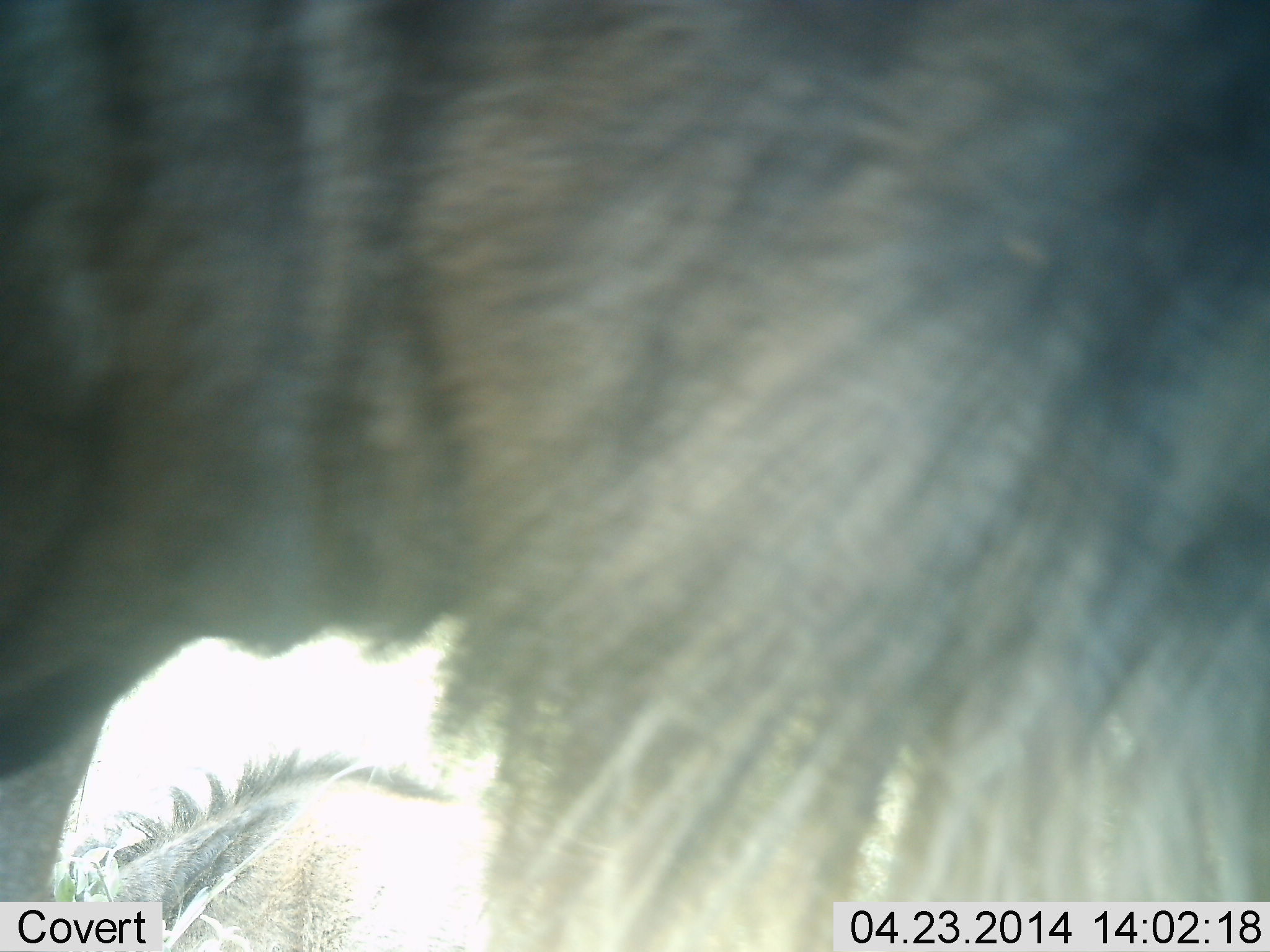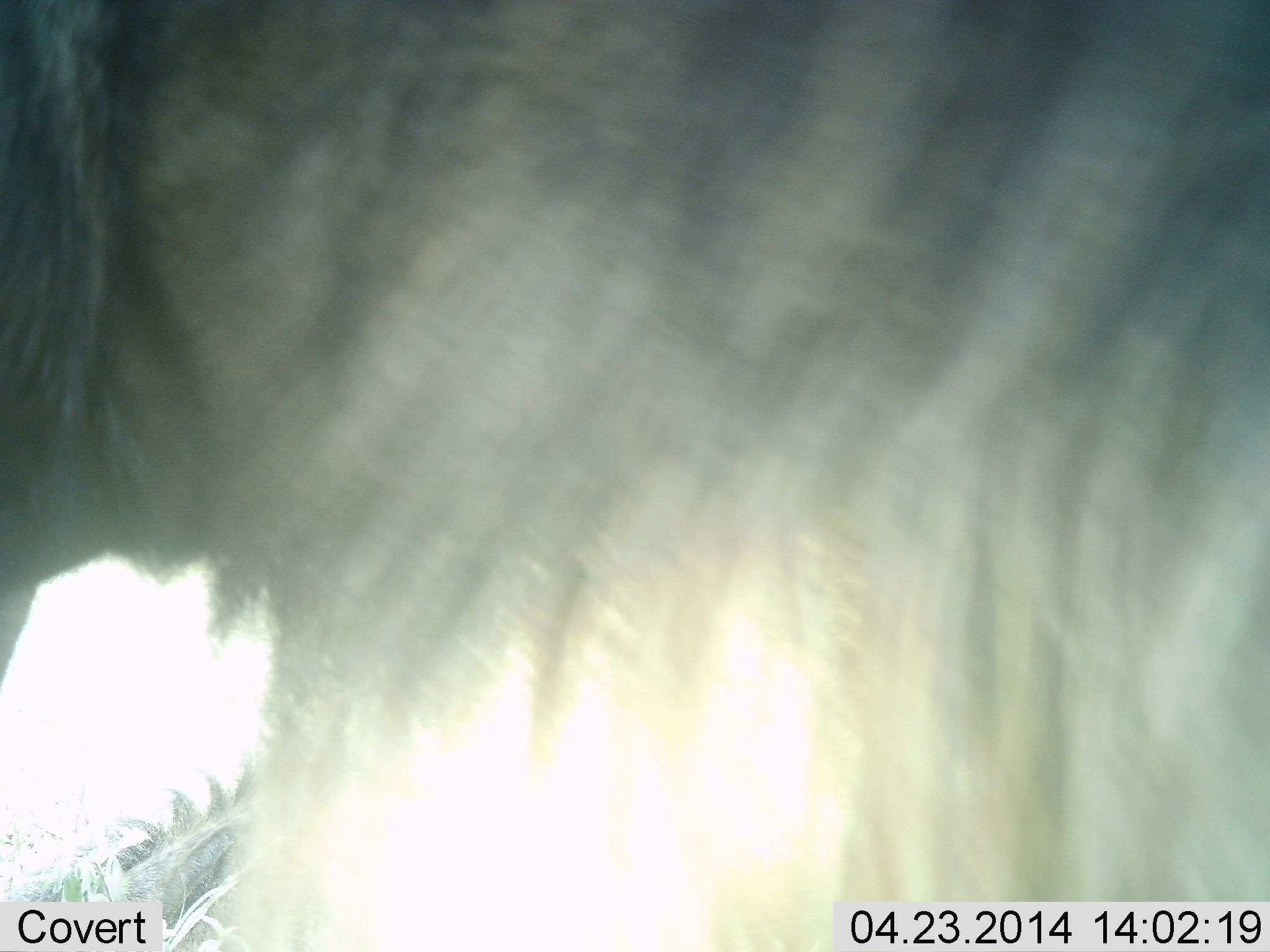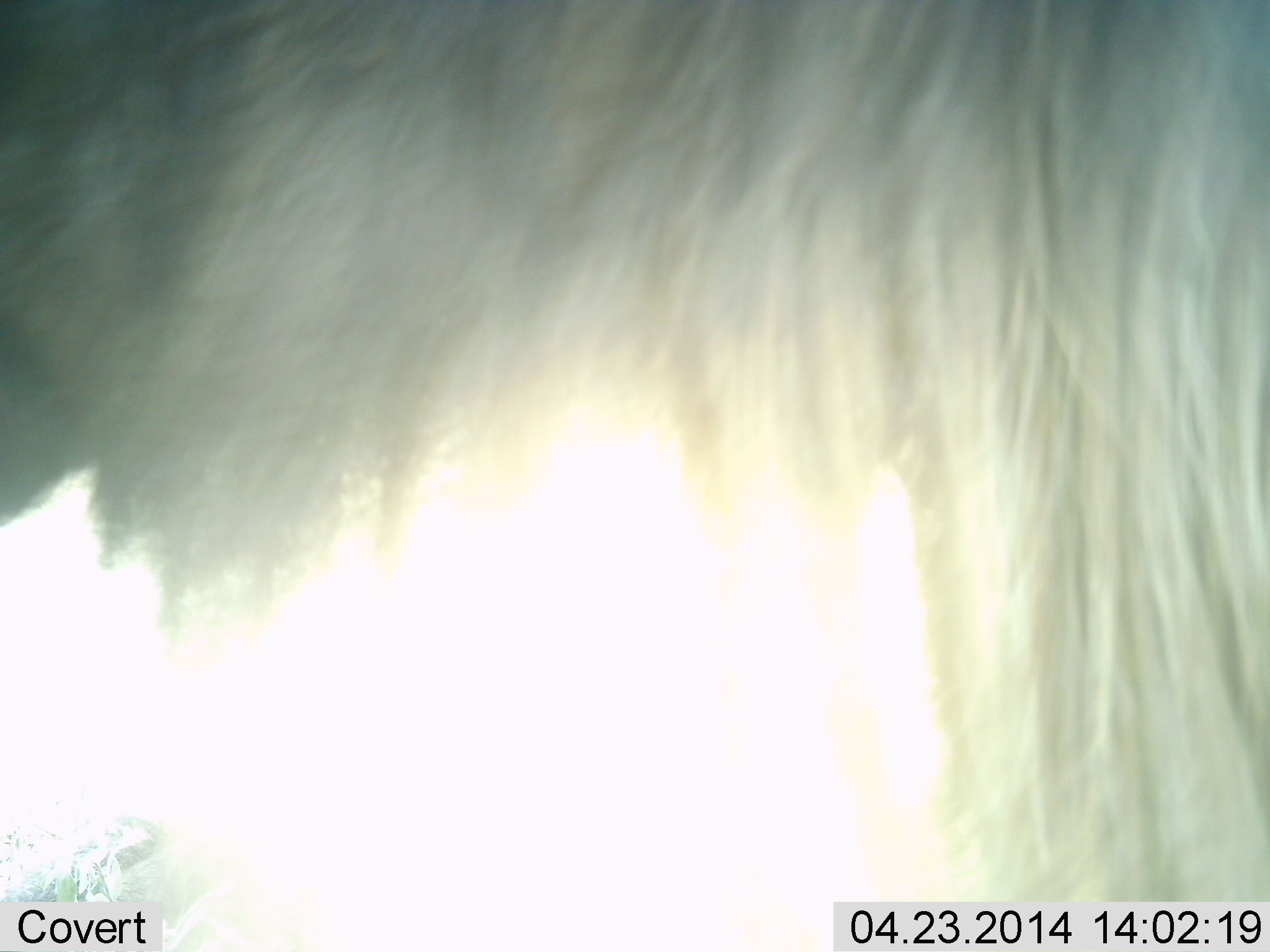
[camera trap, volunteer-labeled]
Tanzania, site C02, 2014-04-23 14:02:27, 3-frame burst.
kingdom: Animalia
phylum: Chordata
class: Mammalia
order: Artiodactyla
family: Bovidae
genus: Connochaetes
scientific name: Connochaetes taurinus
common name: blue wildebeest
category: wildebeest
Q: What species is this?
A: Wildebeest (blue wildebeest) (Connochaetes taurinus).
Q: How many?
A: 1.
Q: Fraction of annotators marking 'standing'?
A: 60%.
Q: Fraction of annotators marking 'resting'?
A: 14%.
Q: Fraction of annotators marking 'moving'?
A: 36%.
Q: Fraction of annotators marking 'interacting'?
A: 7%.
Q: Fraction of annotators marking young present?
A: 0%.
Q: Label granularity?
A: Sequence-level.